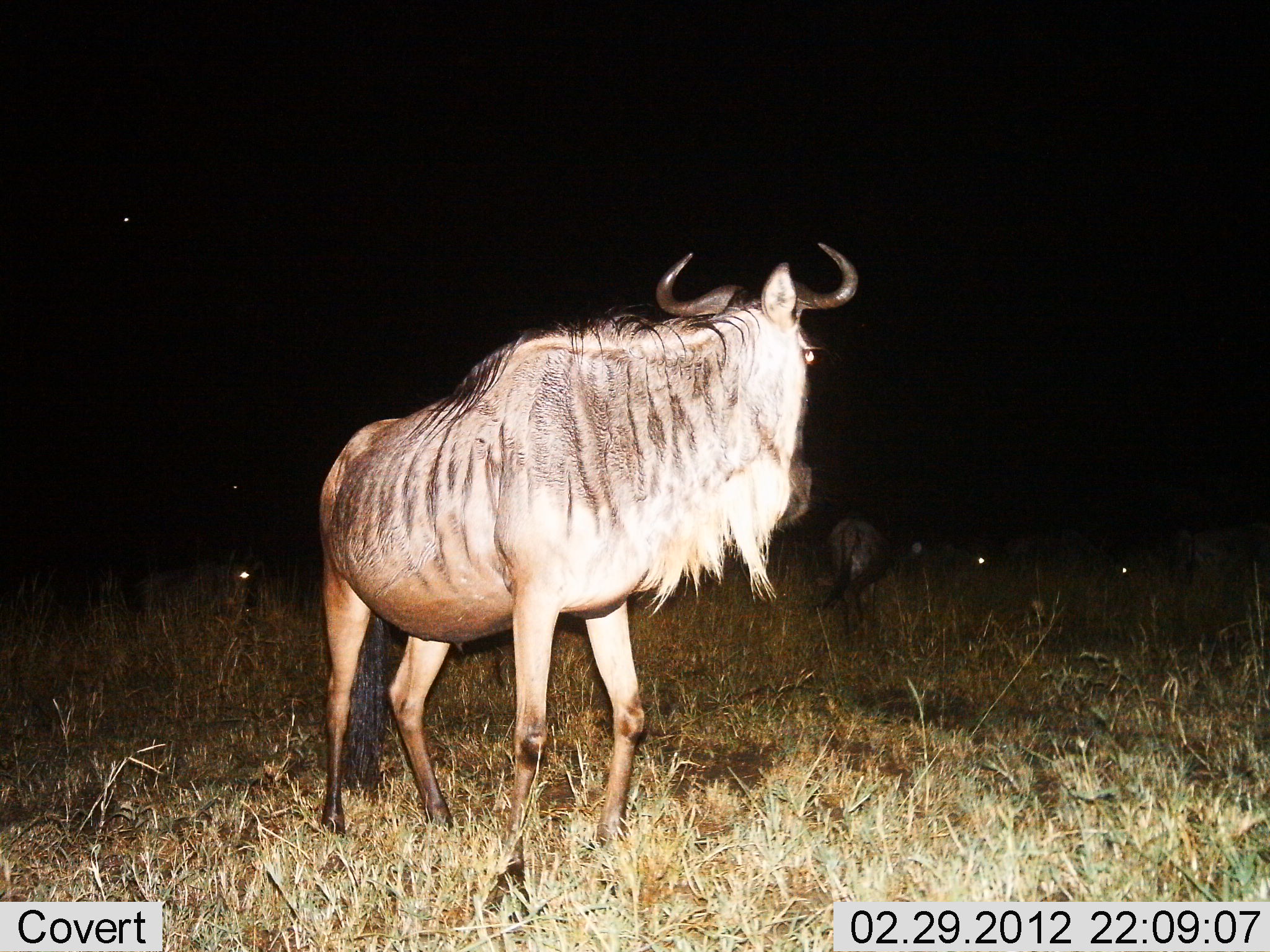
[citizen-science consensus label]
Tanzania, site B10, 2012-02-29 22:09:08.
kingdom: Animalia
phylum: Chordata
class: Mammalia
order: Artiodactyla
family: Bovidae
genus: Connochaetes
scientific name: Connochaetes taurinus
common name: blue wildebeest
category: wildebeest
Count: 2.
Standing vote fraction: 86%.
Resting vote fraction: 19%.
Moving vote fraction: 24%.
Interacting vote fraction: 5%.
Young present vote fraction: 0%.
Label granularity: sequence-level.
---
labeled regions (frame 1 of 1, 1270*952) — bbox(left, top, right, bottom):
animal: bbox(314, 241, 859, 865); bbox(130, 554, 256, 629); bbox(819, 513, 892, 638); bbox(970, 554, 990, 569); bbox(1109, 564, 1129, 579)